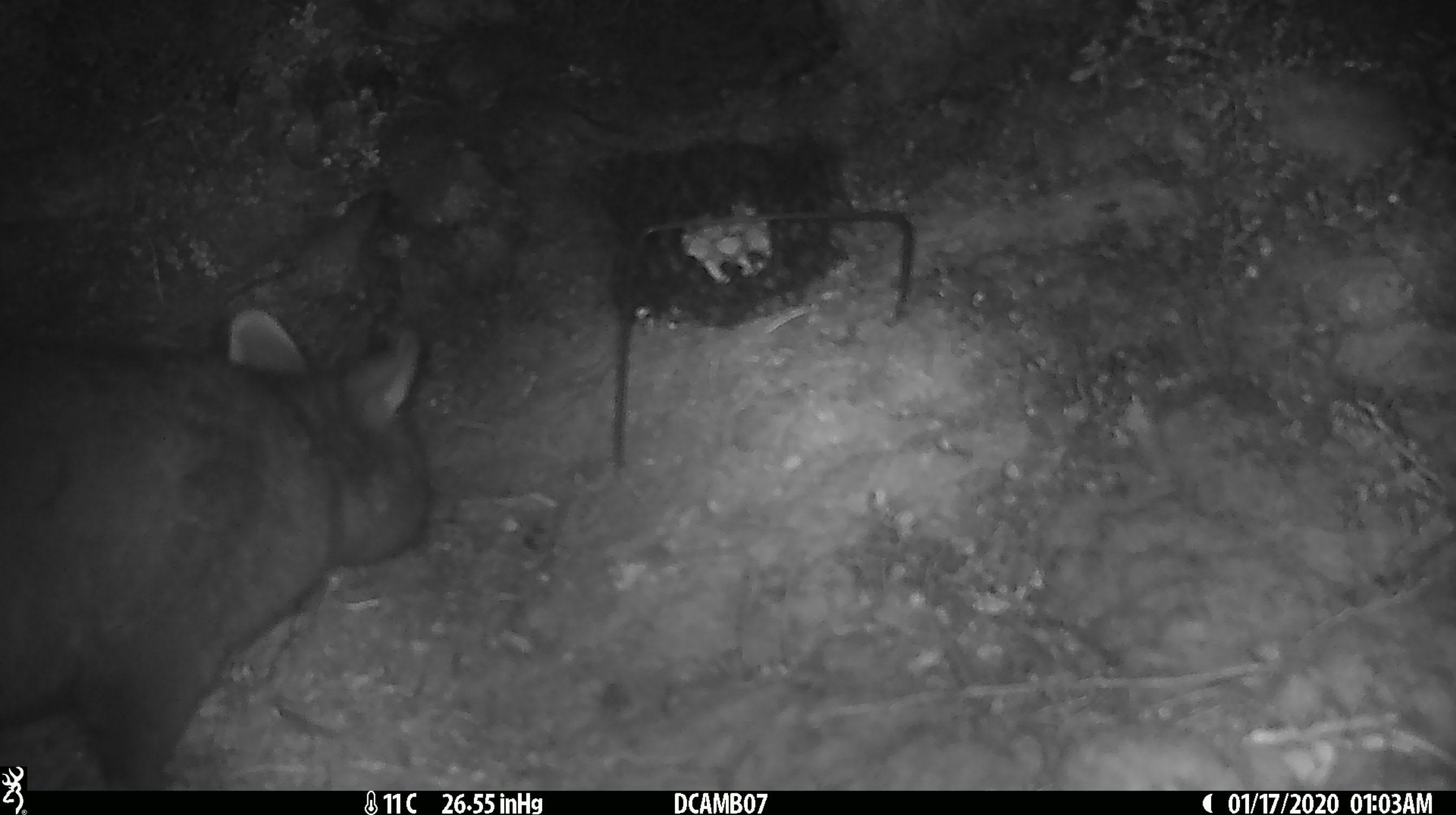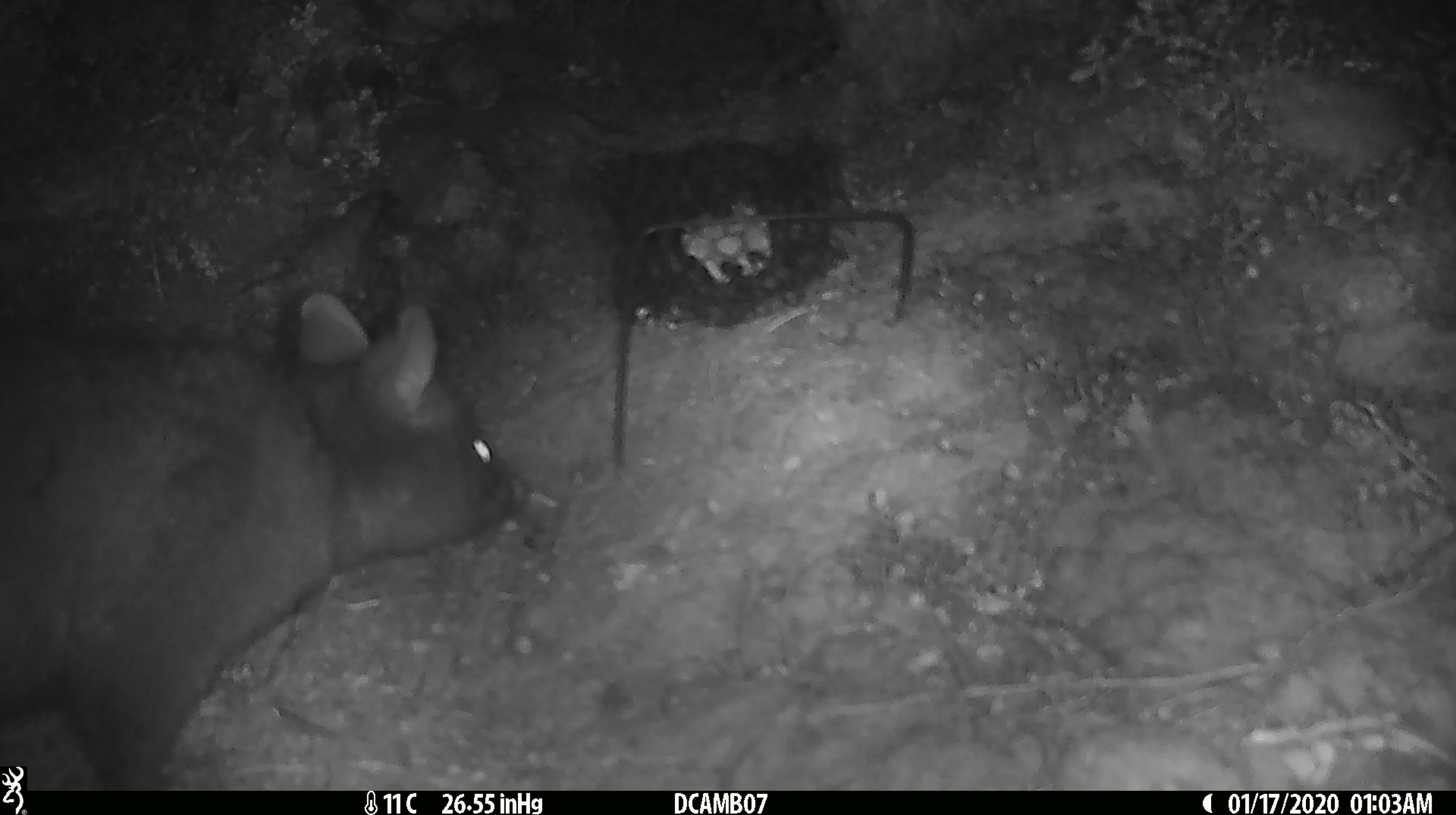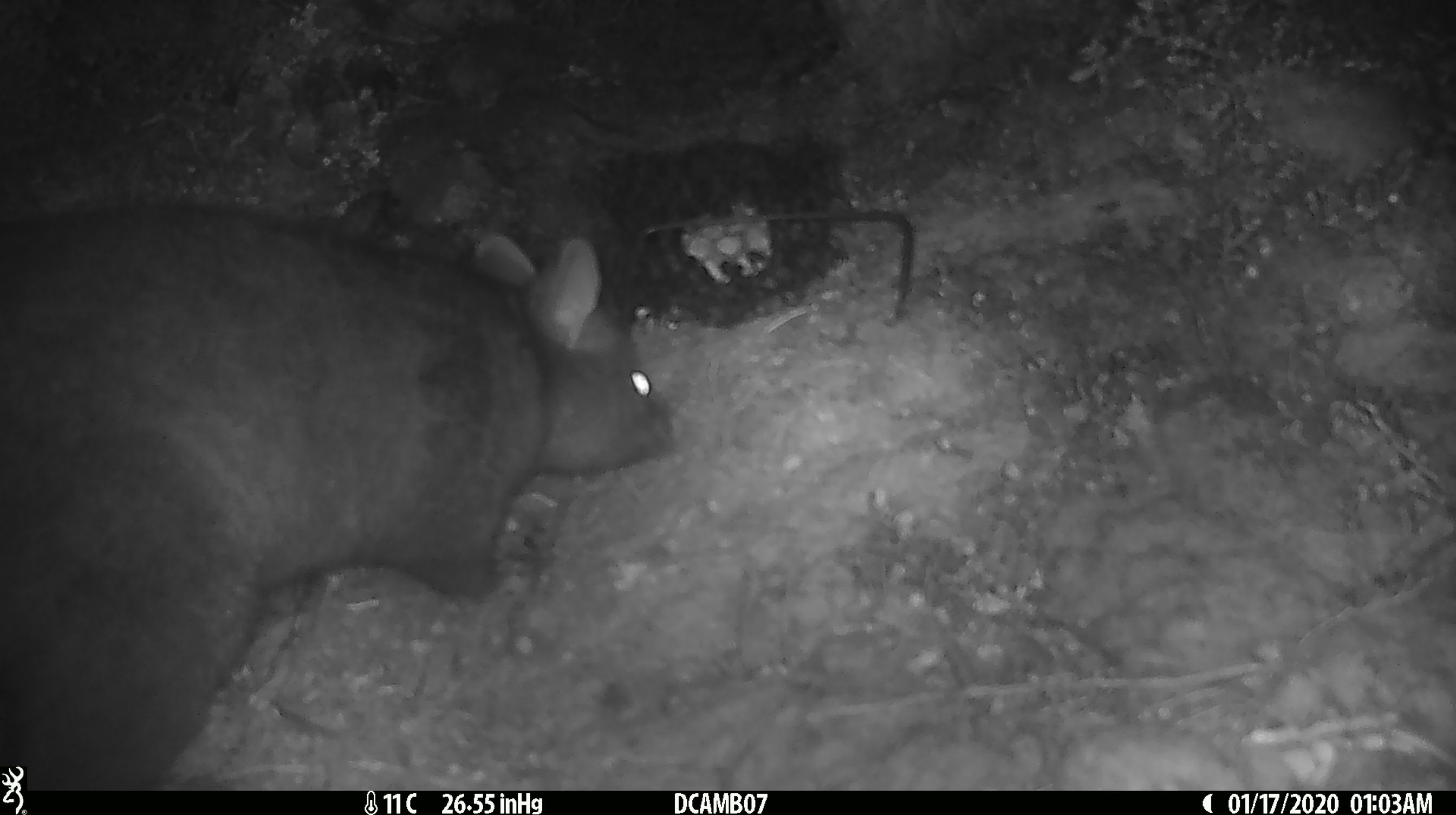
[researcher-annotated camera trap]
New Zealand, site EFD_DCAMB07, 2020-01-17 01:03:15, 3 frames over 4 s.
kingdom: Animalia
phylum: Chordata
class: Mammalia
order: Diprotodontia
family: Phalangeridae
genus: Trichosurus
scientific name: Trichosurus vulpecula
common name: common brushtail possum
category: possum